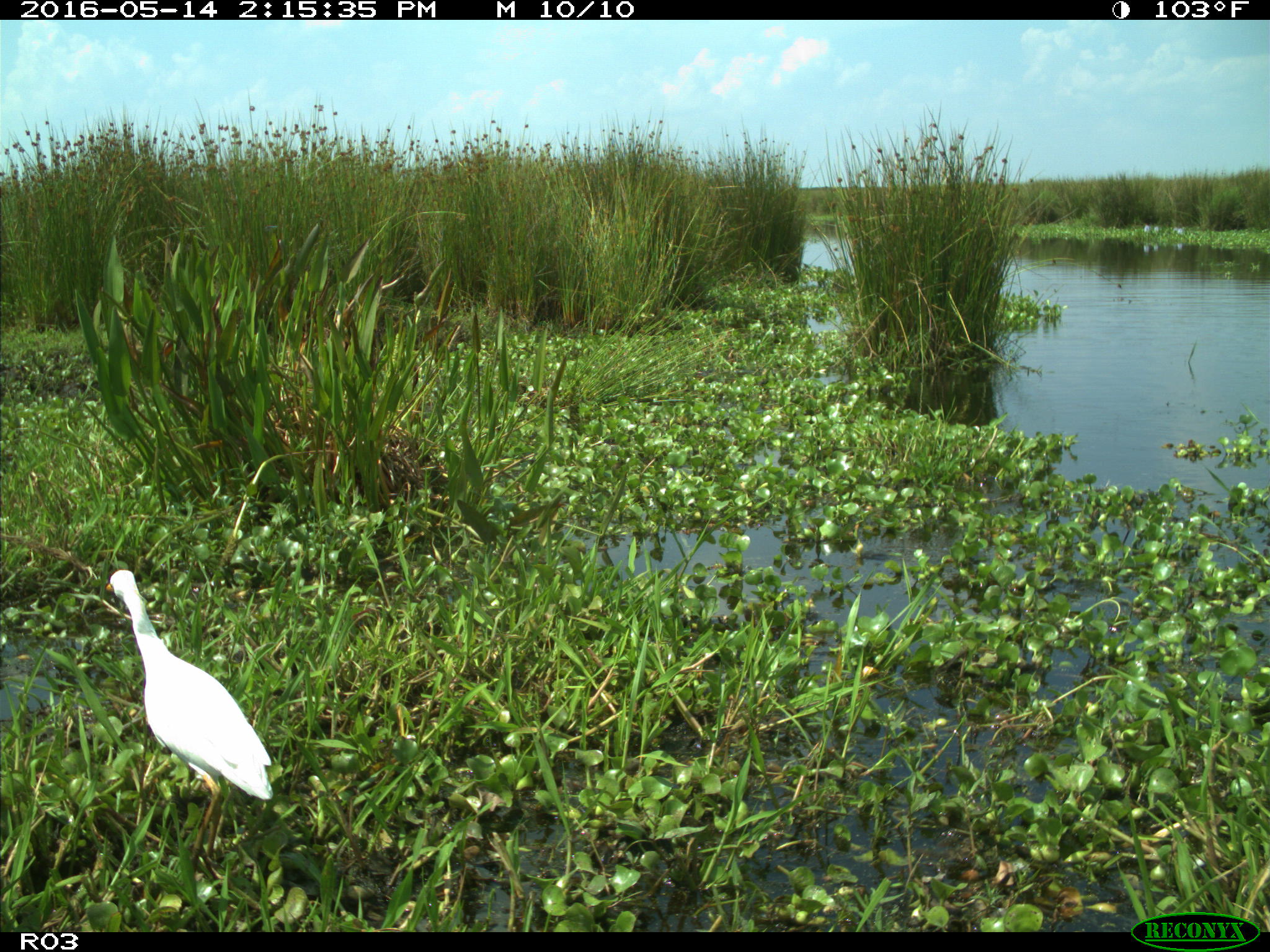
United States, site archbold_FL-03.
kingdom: Animalia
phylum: Chordata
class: Aves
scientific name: Aves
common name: birds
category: unidentified bird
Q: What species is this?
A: Unidentified bird (birds) (Aves).